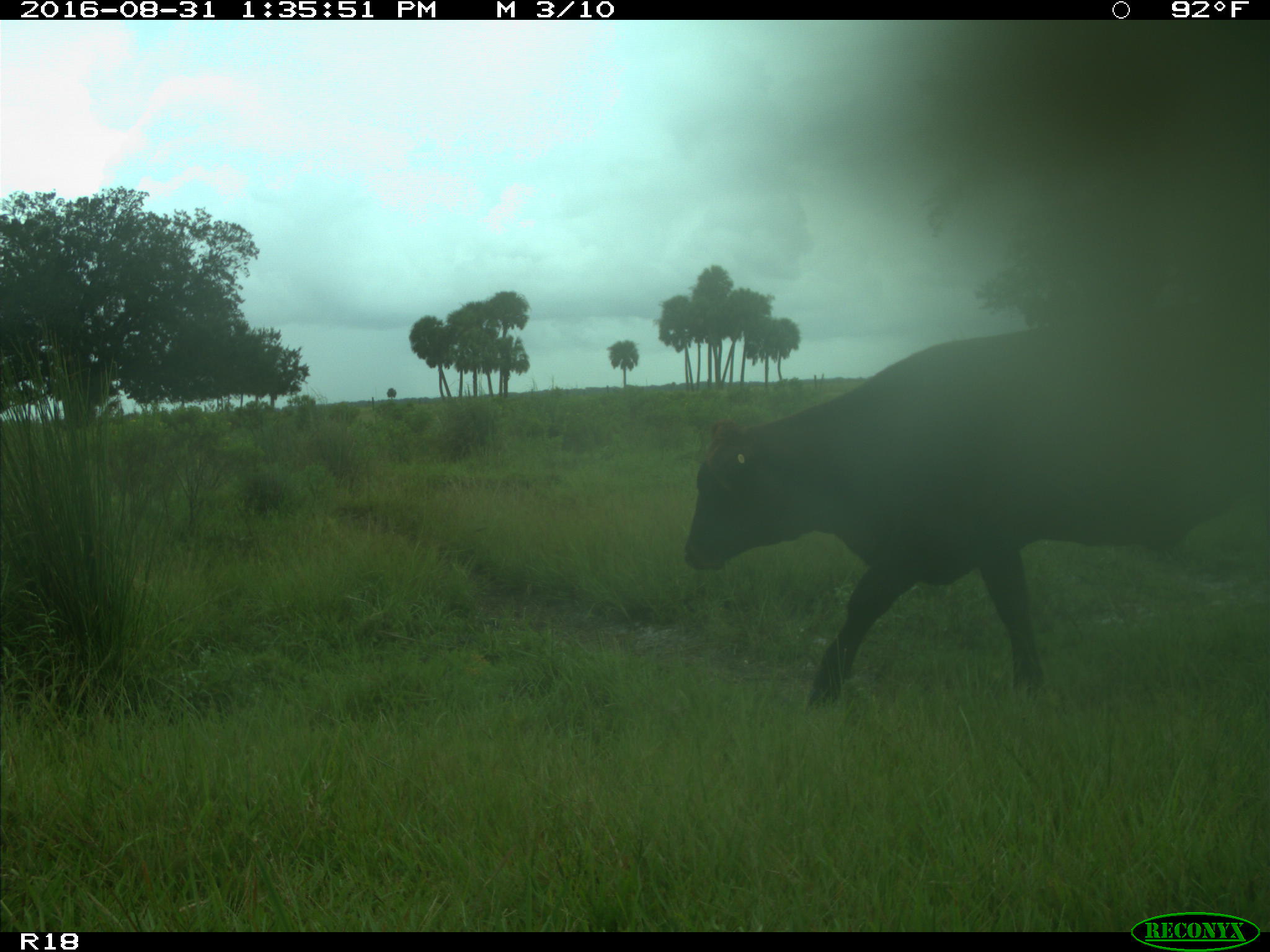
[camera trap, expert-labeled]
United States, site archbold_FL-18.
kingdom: Animalia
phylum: Chordata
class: Mammalia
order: Artiodactyla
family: Bovidae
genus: Bos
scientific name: Bos taurus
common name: domestic cow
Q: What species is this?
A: Bos taurus (domestic cow).